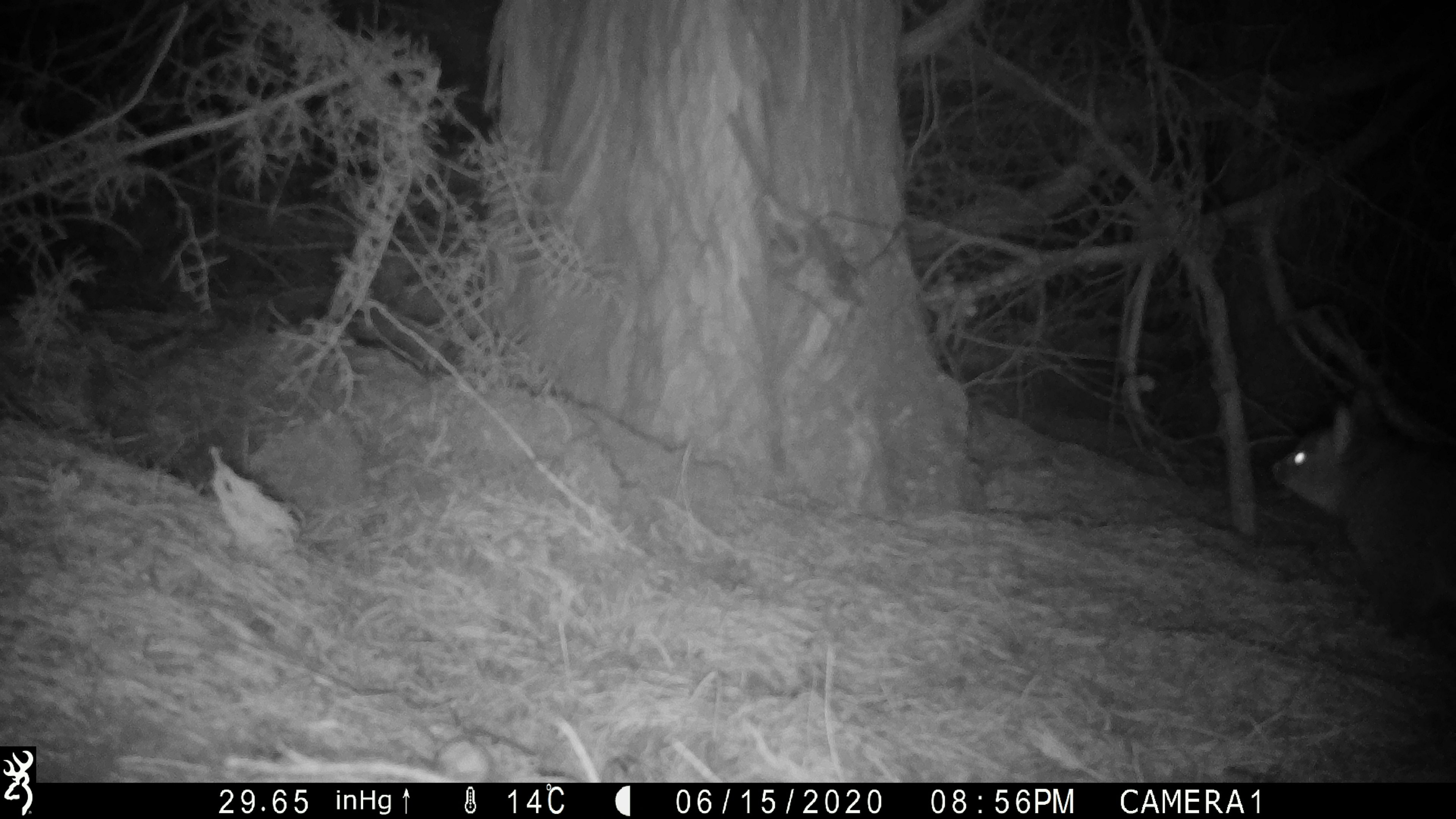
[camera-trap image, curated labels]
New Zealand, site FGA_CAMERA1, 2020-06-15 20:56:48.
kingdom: Animalia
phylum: Chordata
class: Mammalia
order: Diprotodontia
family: Phalangeridae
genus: Trichosurus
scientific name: Trichosurus vulpecula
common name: common brushtail possum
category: possum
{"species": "possum (common brushtail possum) (Trichosurus vulpecula)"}